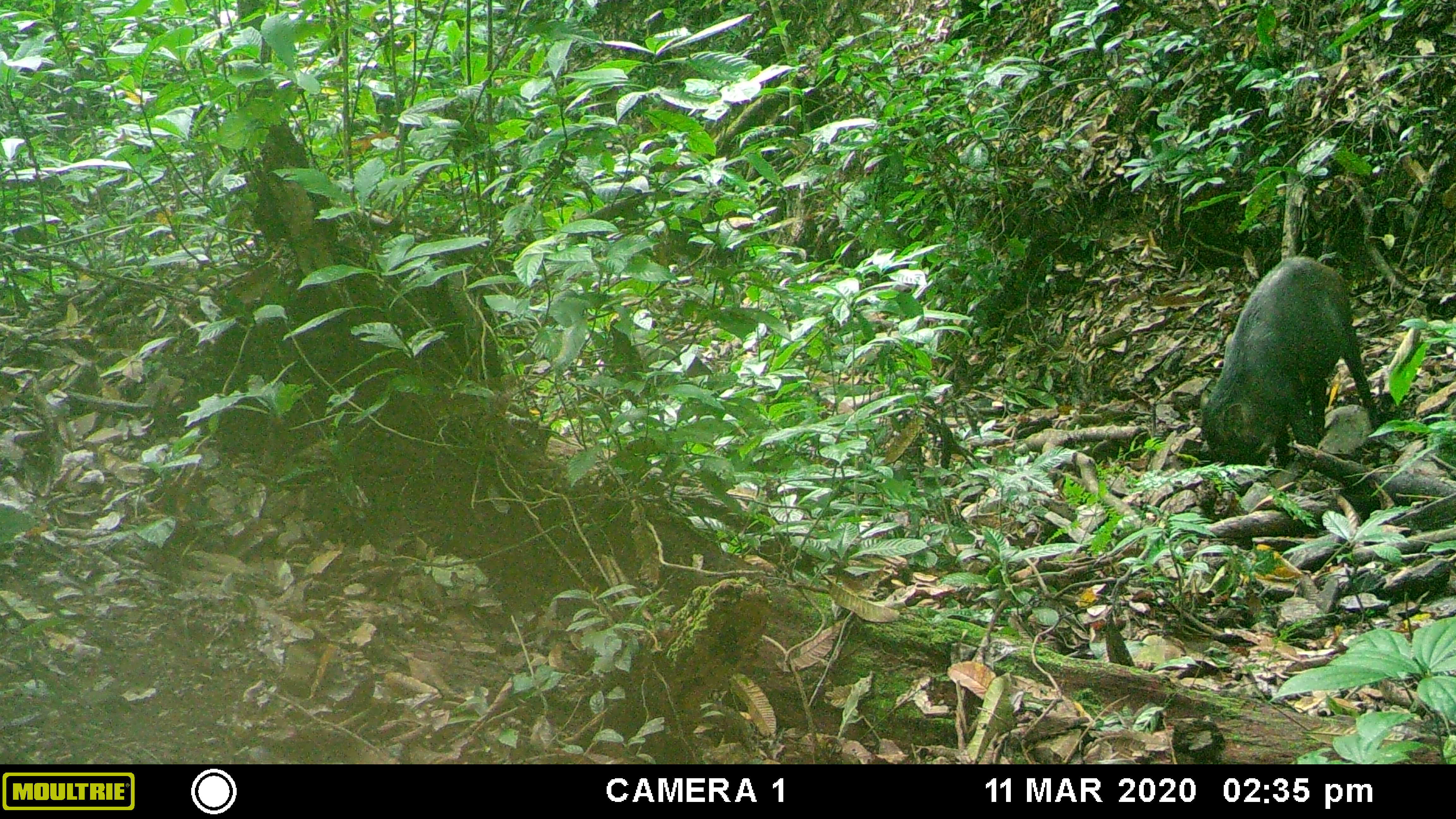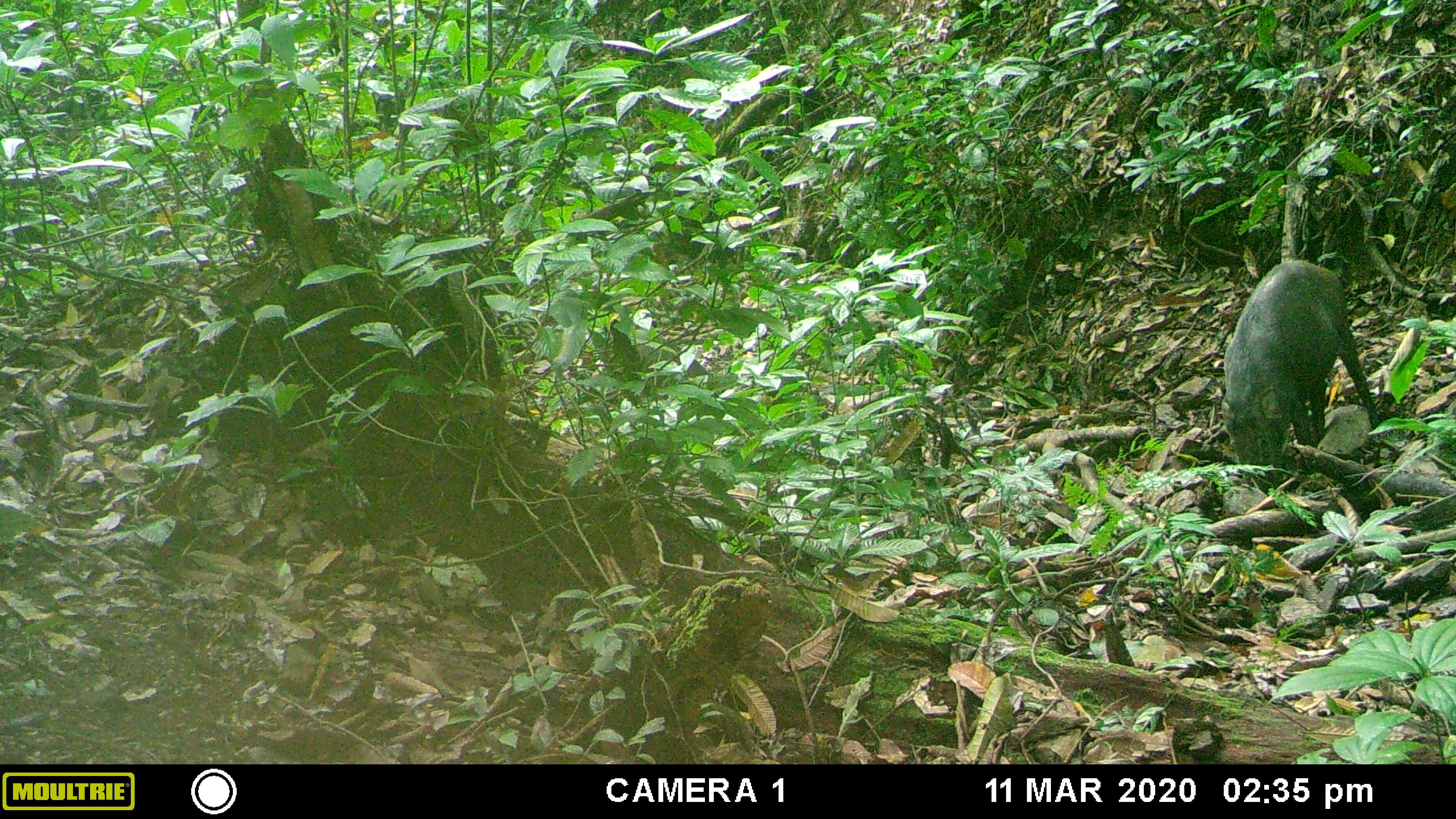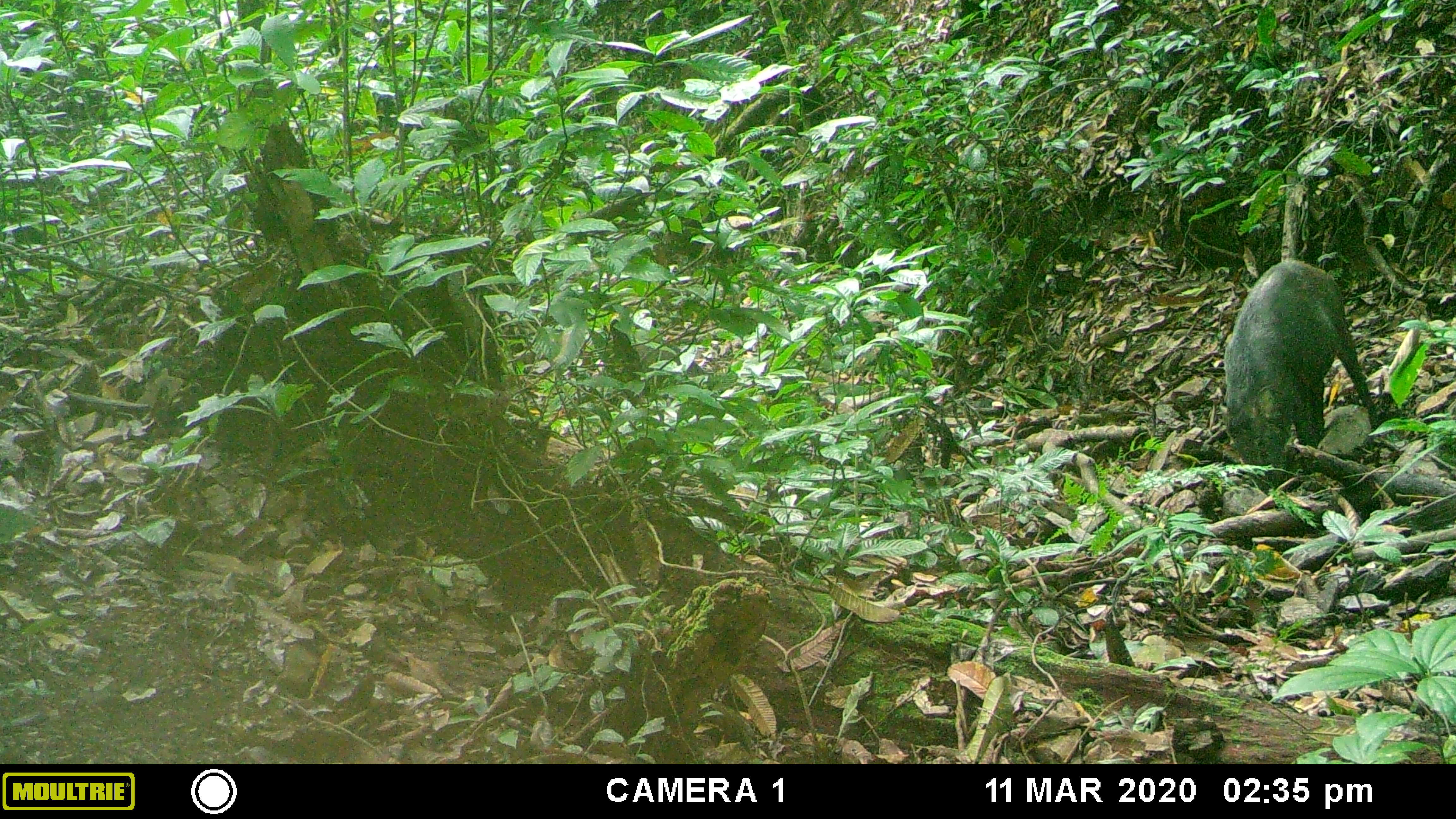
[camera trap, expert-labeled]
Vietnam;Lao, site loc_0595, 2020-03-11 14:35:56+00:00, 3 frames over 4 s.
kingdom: Animalia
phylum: Chordata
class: Mammalia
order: Artiodactyla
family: Suidae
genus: Sus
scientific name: Sus scrofa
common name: eurasian wild pig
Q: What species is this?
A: Eurasian wild pig (Sus scrofa).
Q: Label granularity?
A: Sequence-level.